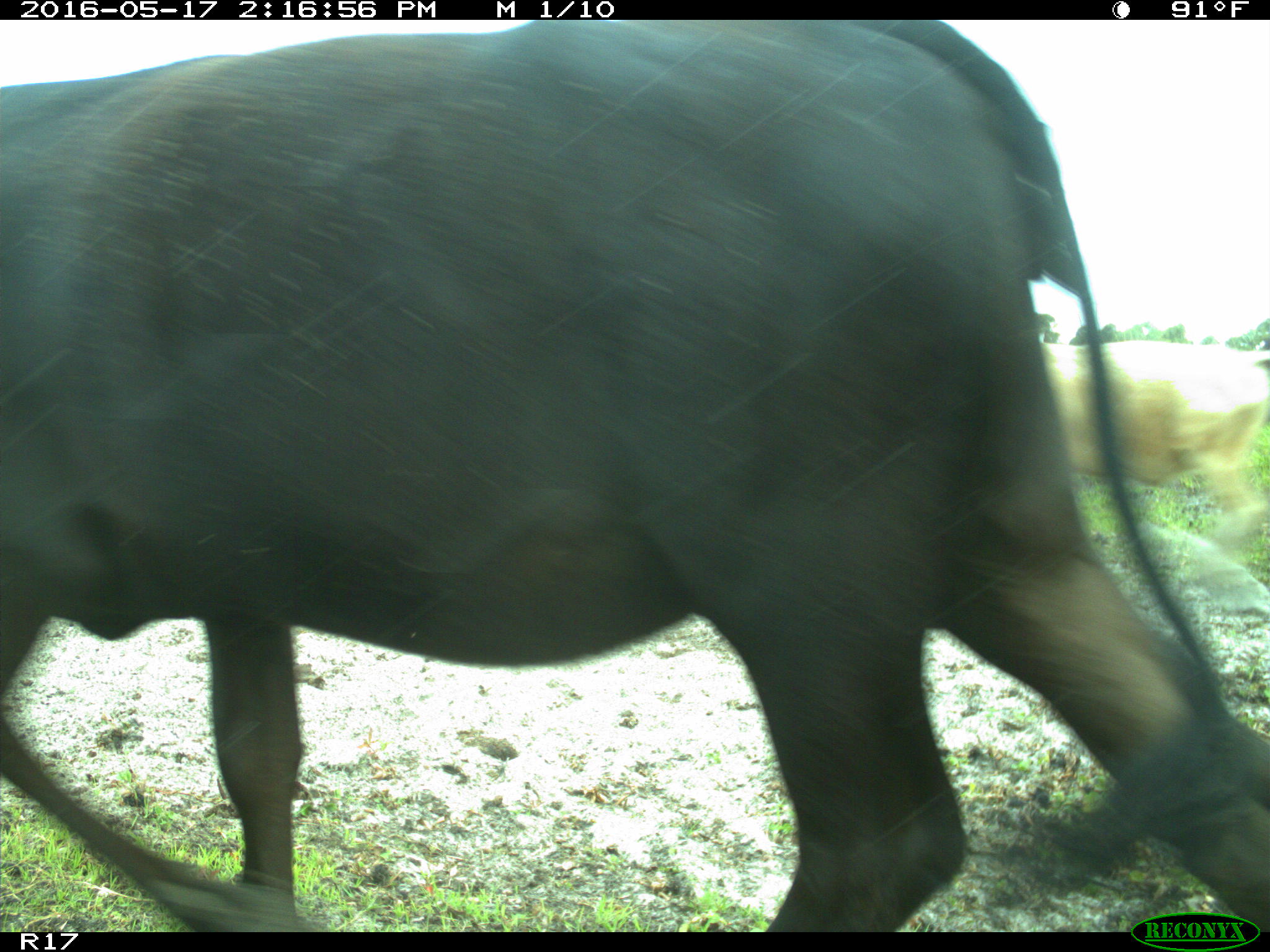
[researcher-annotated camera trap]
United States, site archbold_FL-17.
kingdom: Animalia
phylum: Chordata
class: Mammalia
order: Artiodactyla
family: Bovidae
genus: Bos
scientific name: Bos taurus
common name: domestic cow